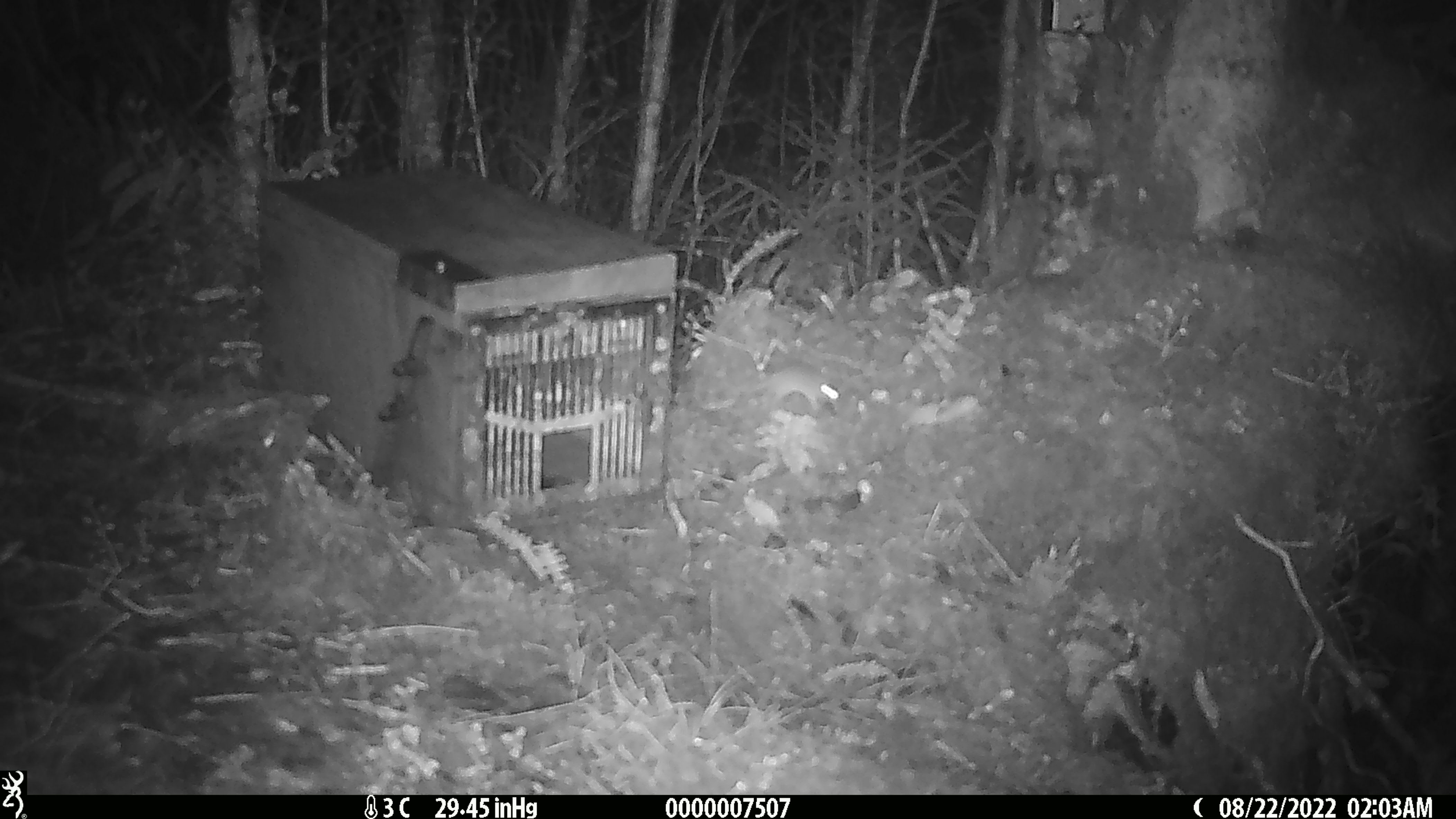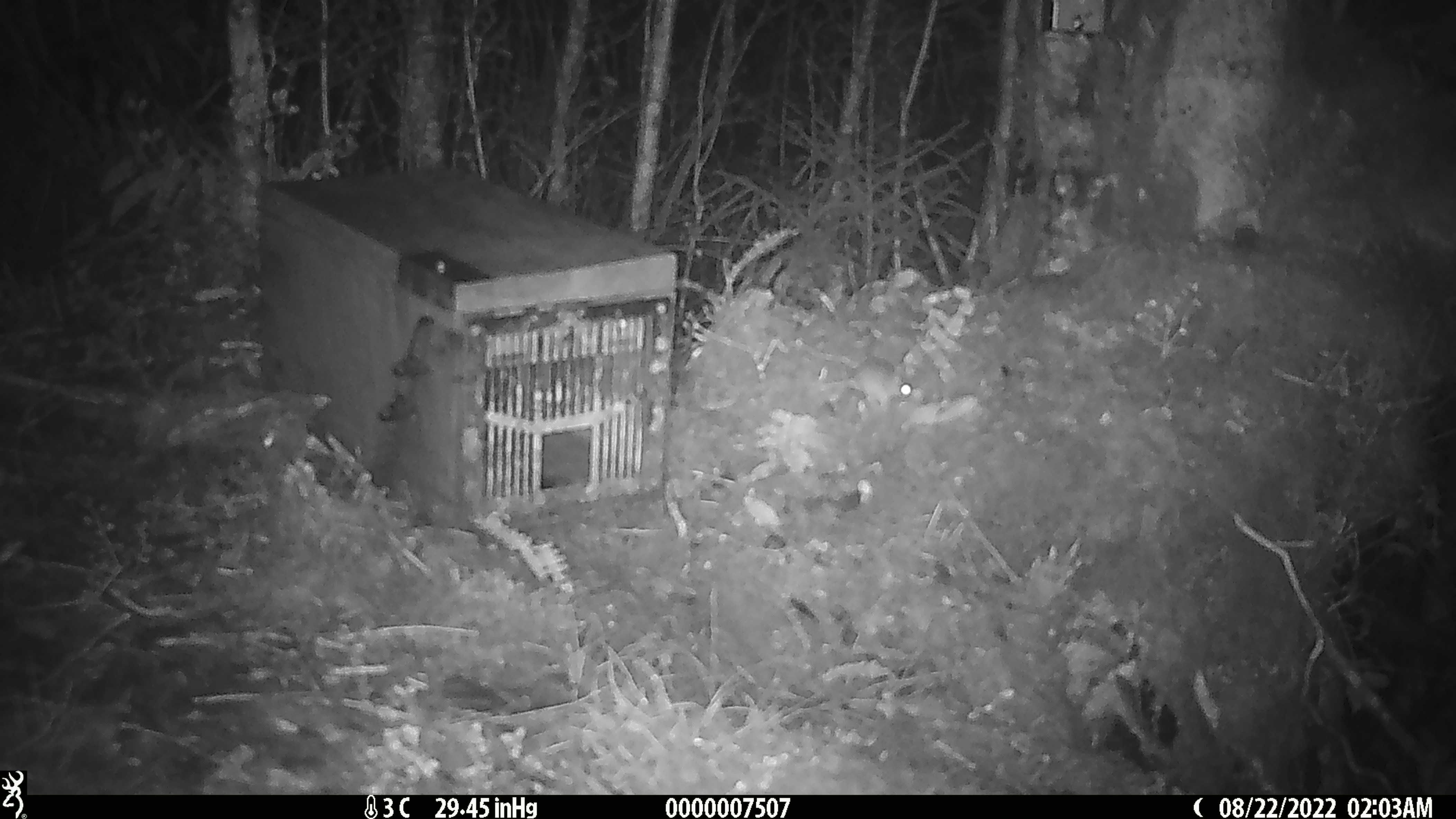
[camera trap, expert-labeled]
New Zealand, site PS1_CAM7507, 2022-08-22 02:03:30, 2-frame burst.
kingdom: Animalia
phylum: Chordata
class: Mammalia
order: Rodentia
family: Muridae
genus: Mus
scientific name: Mus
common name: mouse